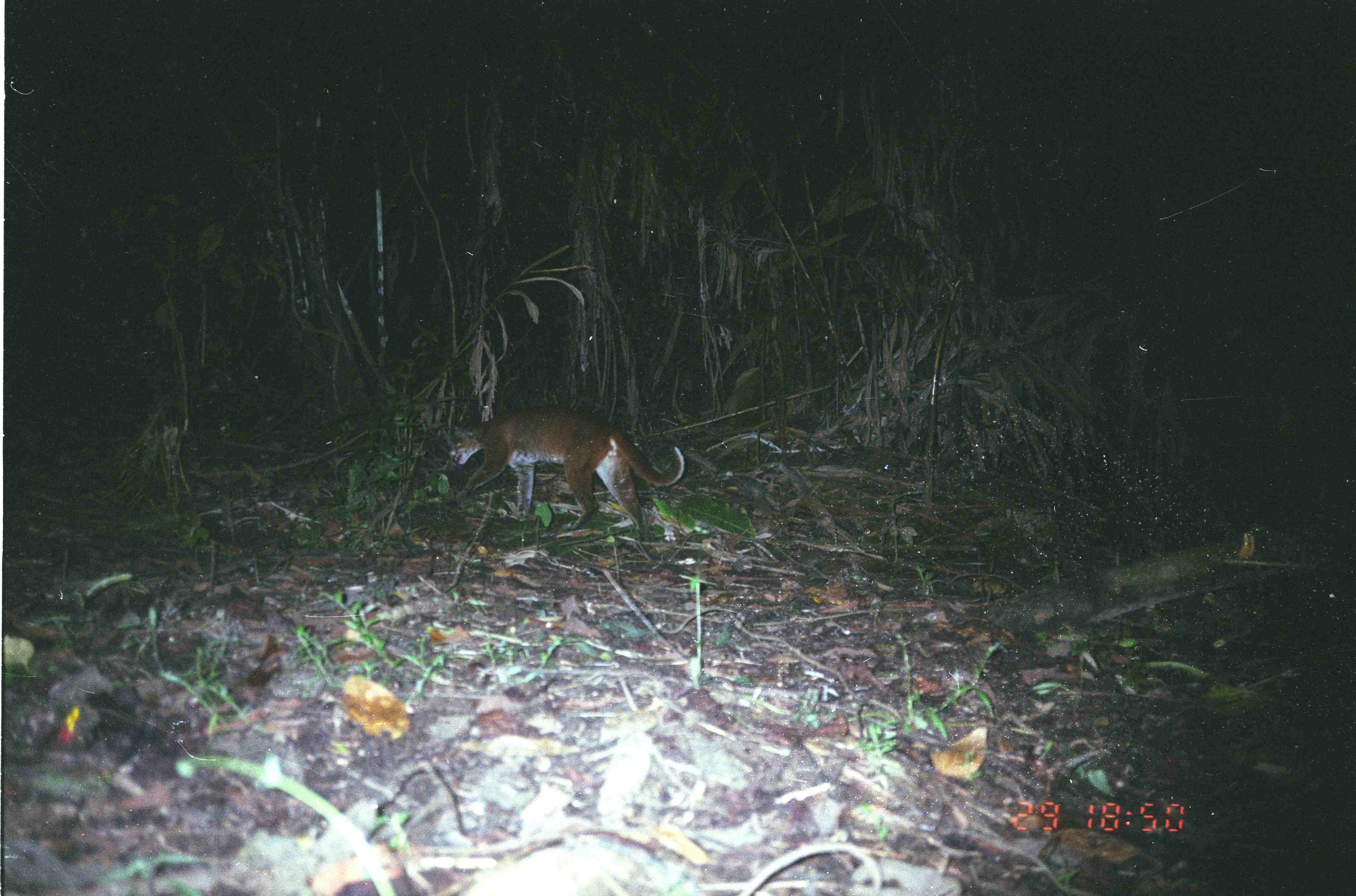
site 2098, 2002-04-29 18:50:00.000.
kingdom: Animalia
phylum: Chordata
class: Mammalia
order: Carnivora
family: Felidae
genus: Catopuma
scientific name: Catopuma temminckii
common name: asian golden cat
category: pardofelis temminckii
Pardofelis temminckii (asian golden cat) (Catopuma temminckii), count 1.